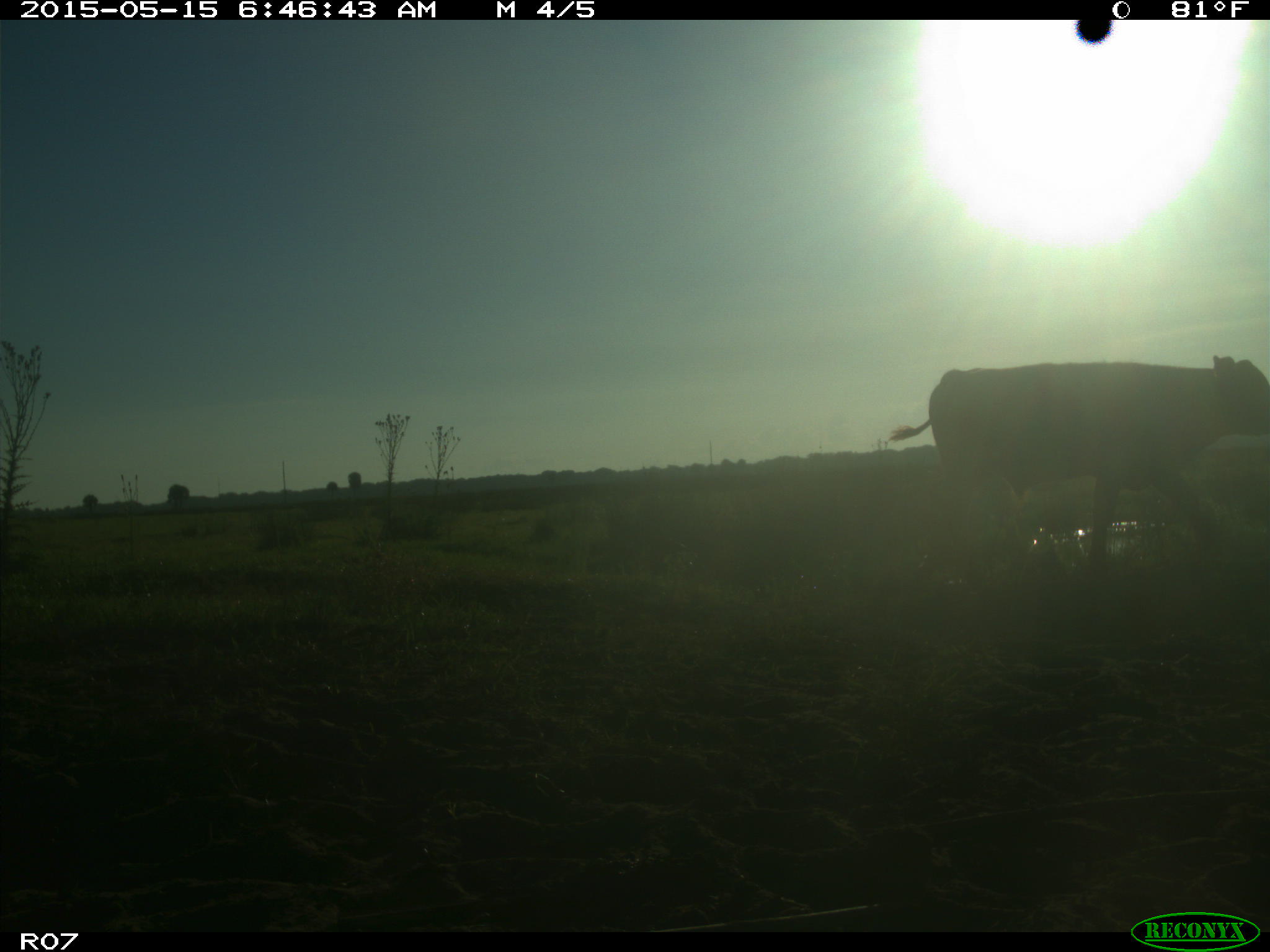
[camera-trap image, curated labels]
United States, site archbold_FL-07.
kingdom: Animalia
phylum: Chordata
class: Mammalia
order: Artiodactyla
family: Bovidae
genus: Bos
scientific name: Bos taurus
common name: domestic cow